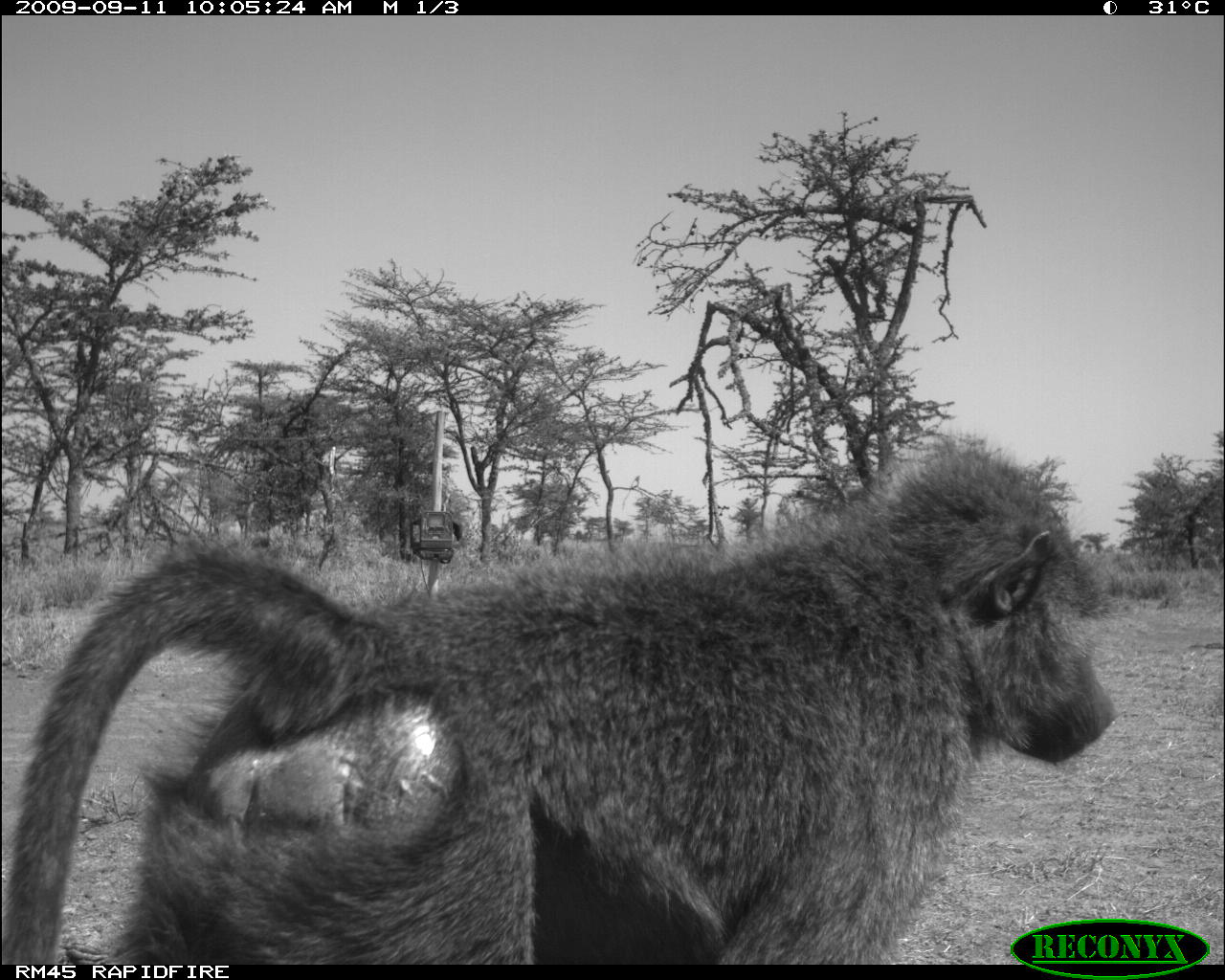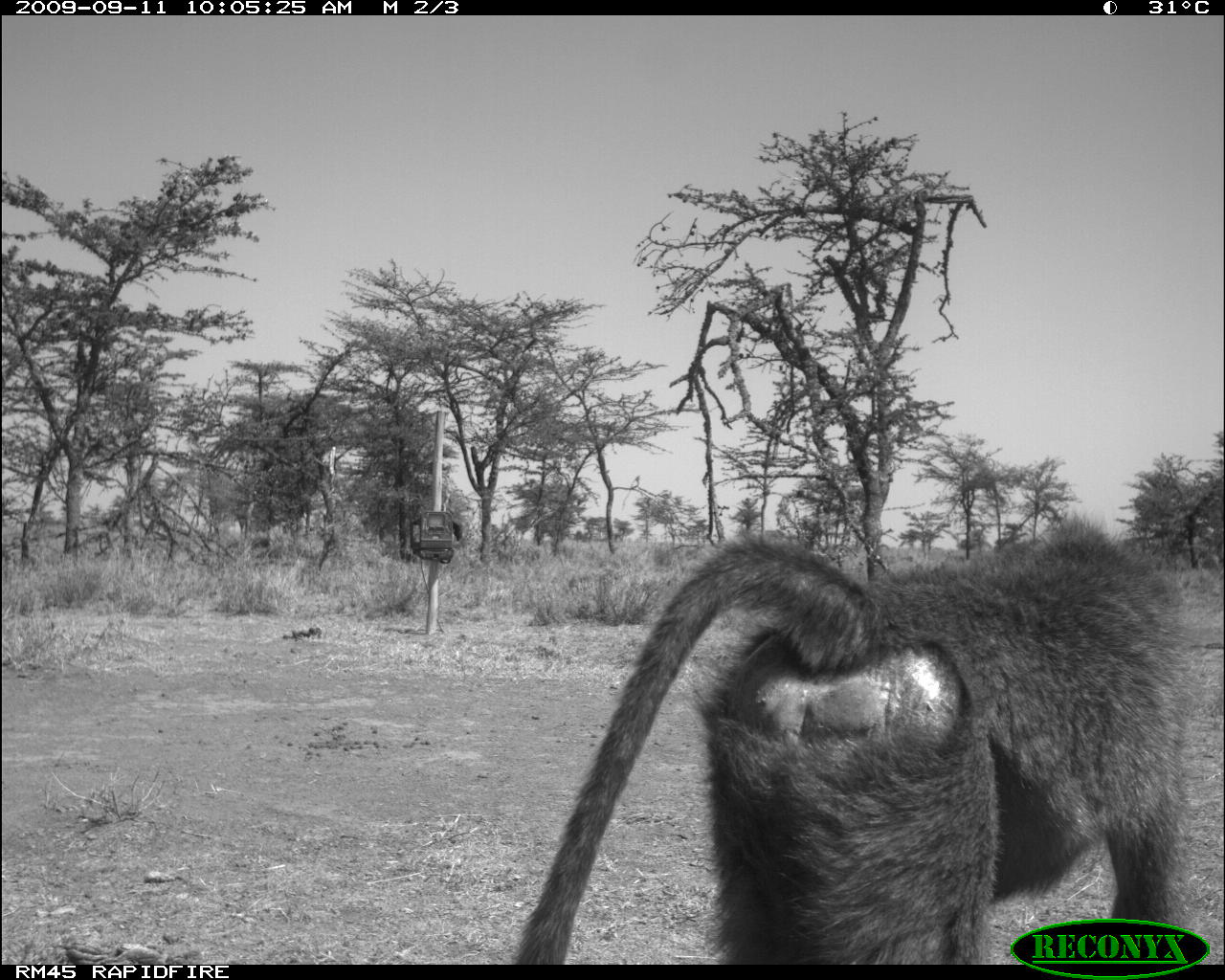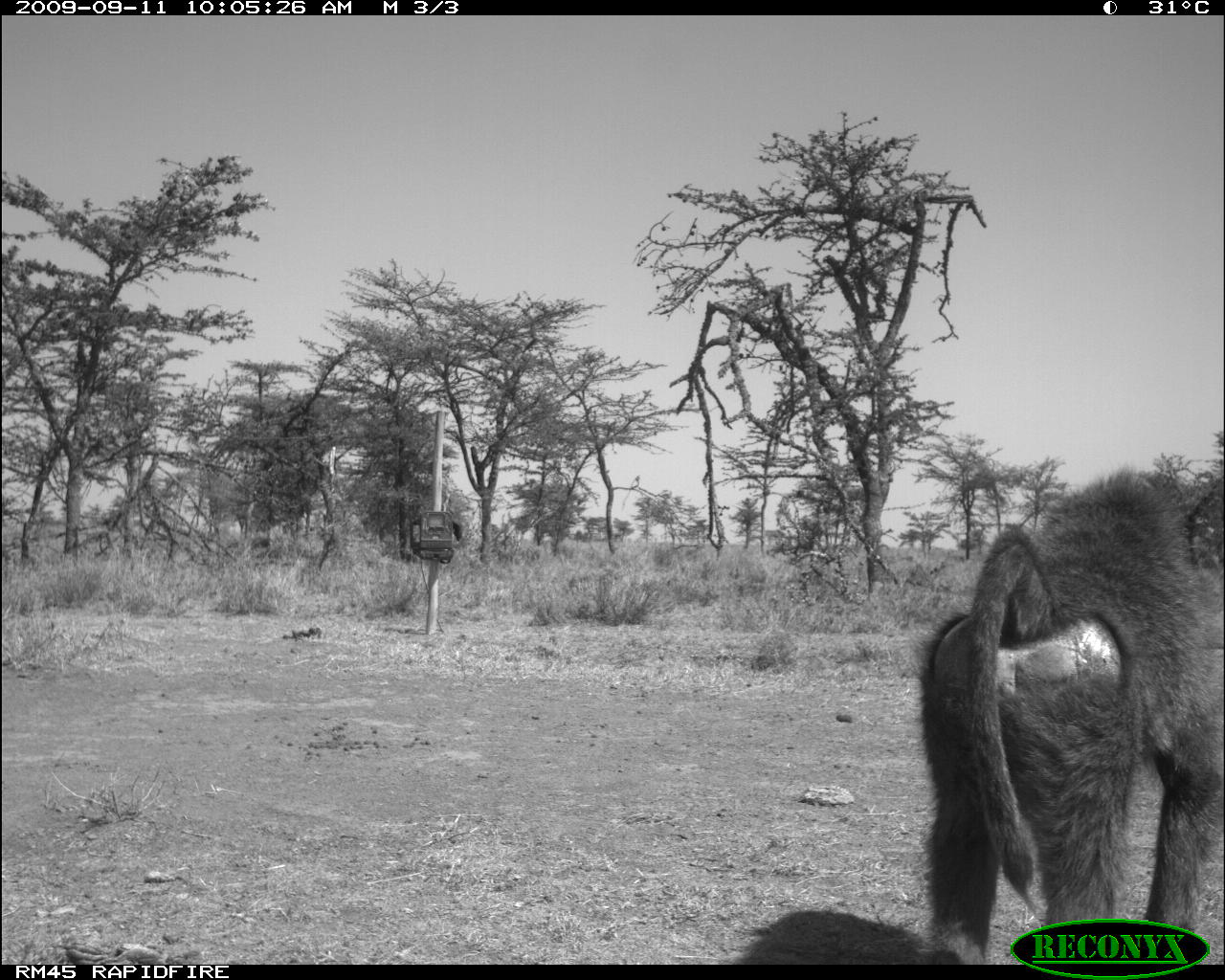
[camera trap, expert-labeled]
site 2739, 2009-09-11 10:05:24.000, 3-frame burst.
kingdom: Animalia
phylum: Chordata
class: Mammalia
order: Primates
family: Cercopithecidae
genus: Papio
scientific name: Papio anubis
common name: olive baboon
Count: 1.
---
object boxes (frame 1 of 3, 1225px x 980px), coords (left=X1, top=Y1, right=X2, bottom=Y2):
papio anubis: (left=2, top=426, right=1119, bottom=965)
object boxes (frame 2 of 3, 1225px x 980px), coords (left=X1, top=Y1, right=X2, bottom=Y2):
papio anubis: (left=509, top=509, right=1206, bottom=965)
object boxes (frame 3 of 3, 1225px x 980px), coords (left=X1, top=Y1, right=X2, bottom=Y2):
papio anubis: (left=921, top=465, right=1224, bottom=964); (left=733, top=907, right=964, bottom=965)